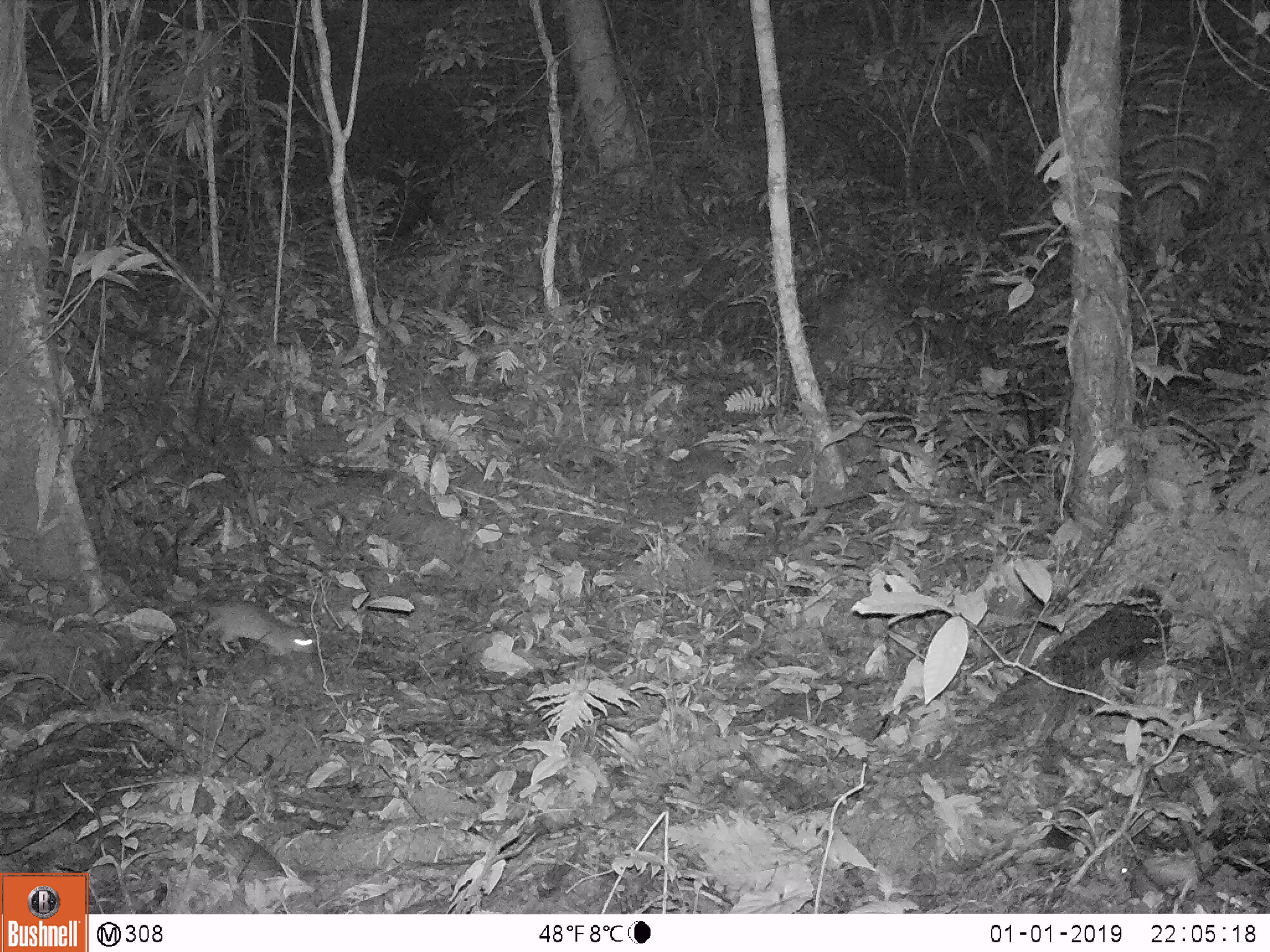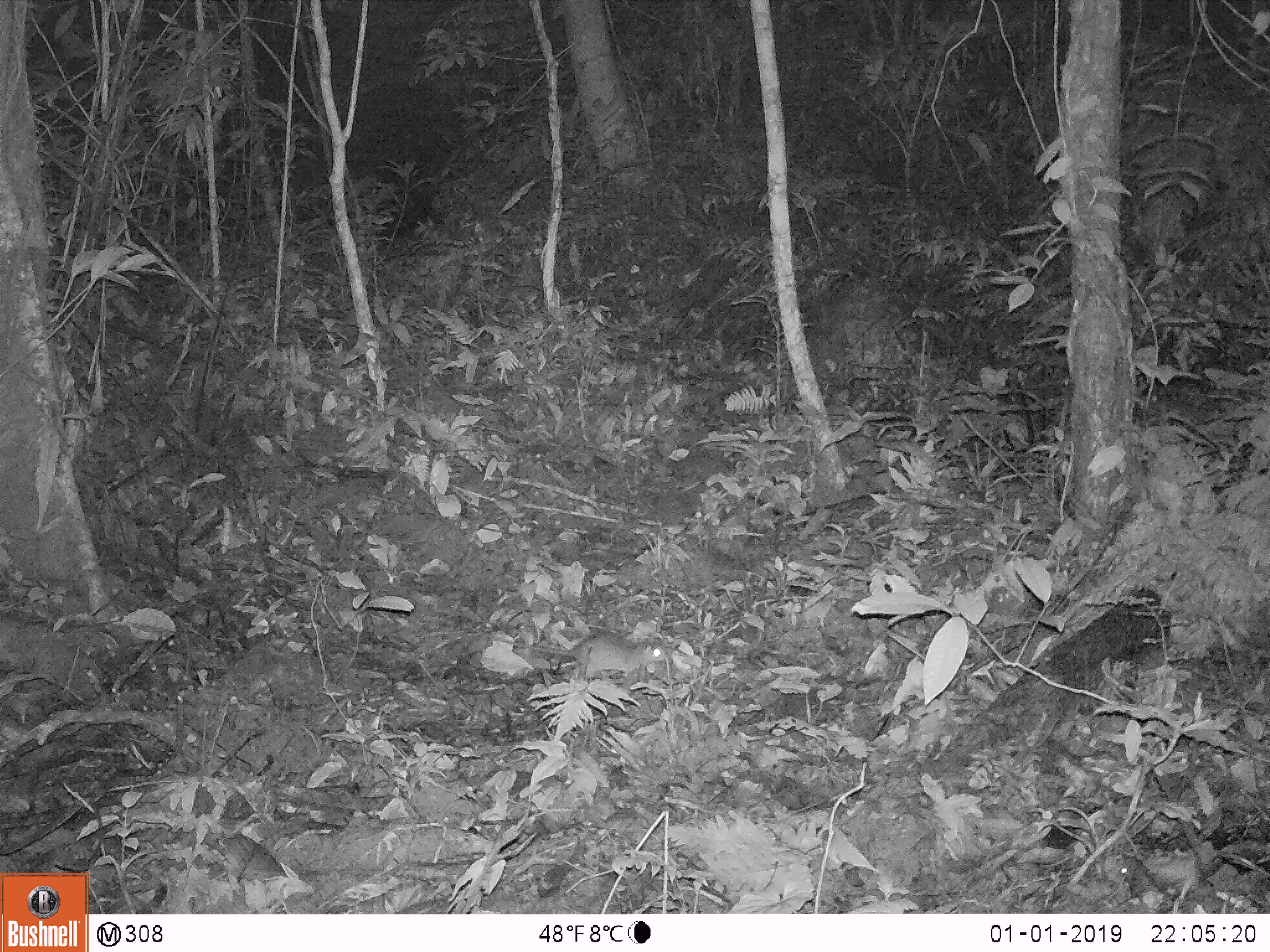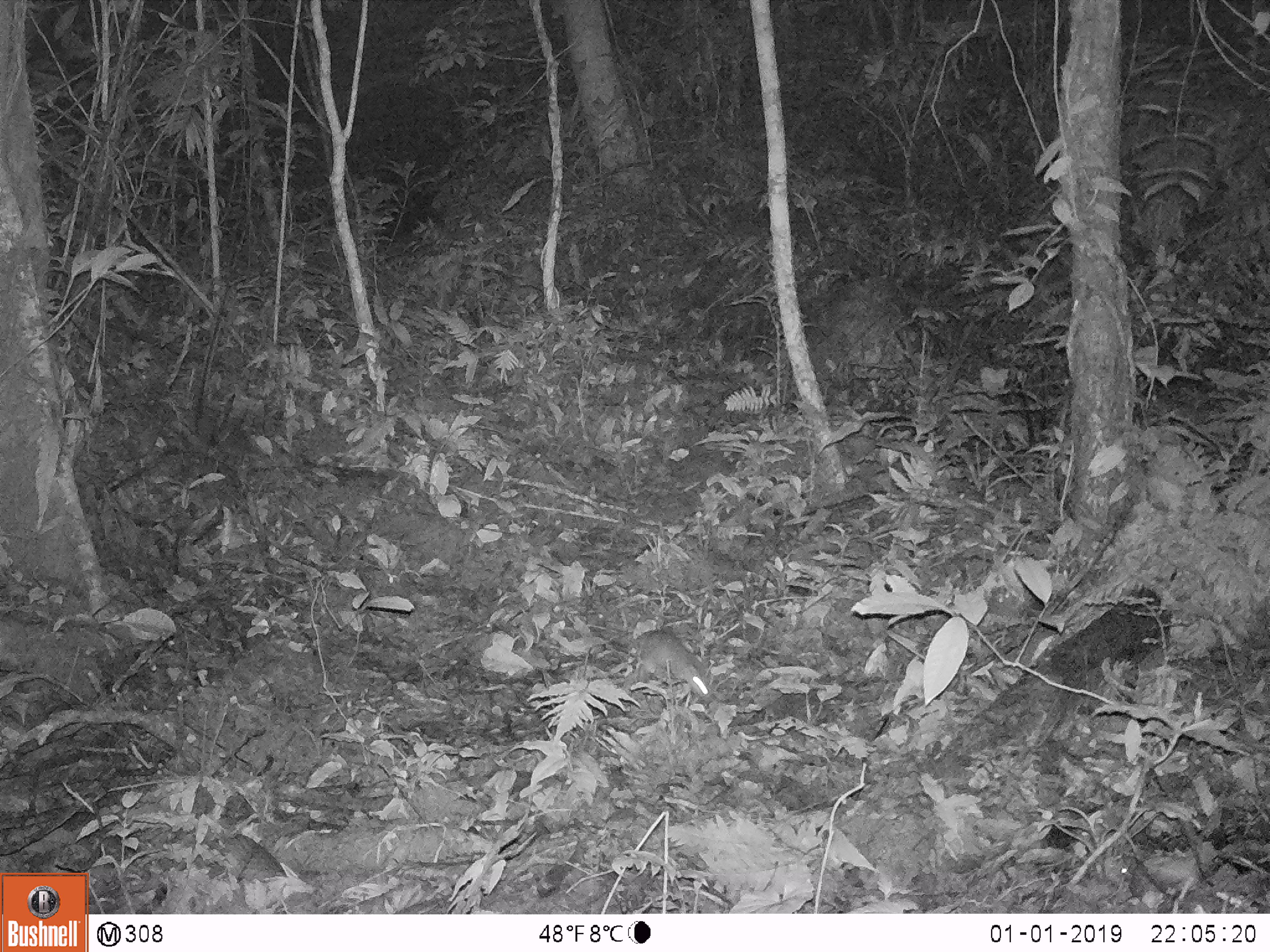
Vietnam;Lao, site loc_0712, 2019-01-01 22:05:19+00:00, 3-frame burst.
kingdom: Animalia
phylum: Chordata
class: Mammalia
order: Rodentia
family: Muridae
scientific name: Muridae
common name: old-world mice and rats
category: unidentified murid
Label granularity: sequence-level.